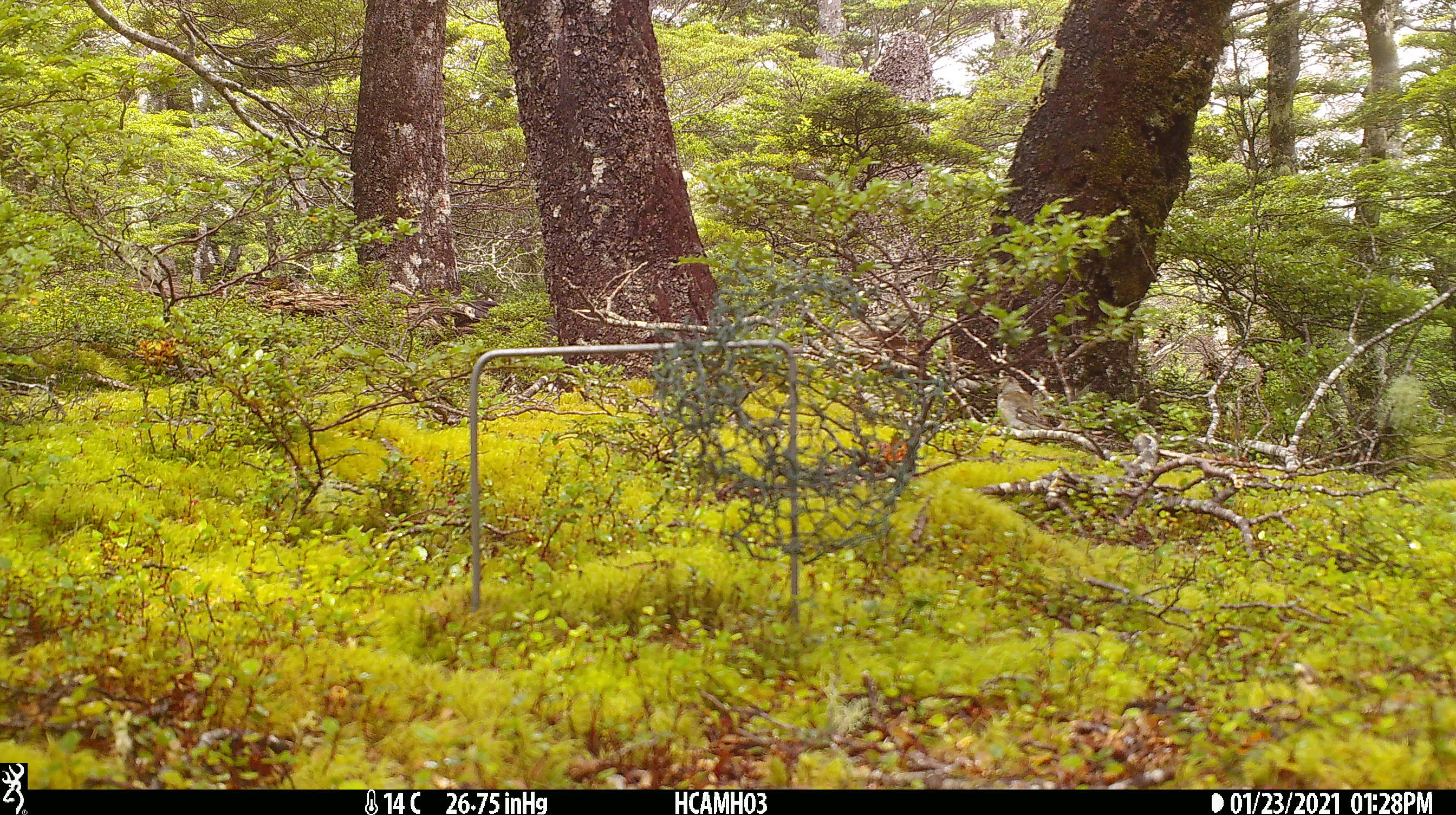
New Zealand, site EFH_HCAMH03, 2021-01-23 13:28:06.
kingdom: Animalia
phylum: Chordata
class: Aves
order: Passeriformes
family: Fringillidae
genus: Fringilla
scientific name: Fringilla coelebs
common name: common chaffinch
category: chaffinch